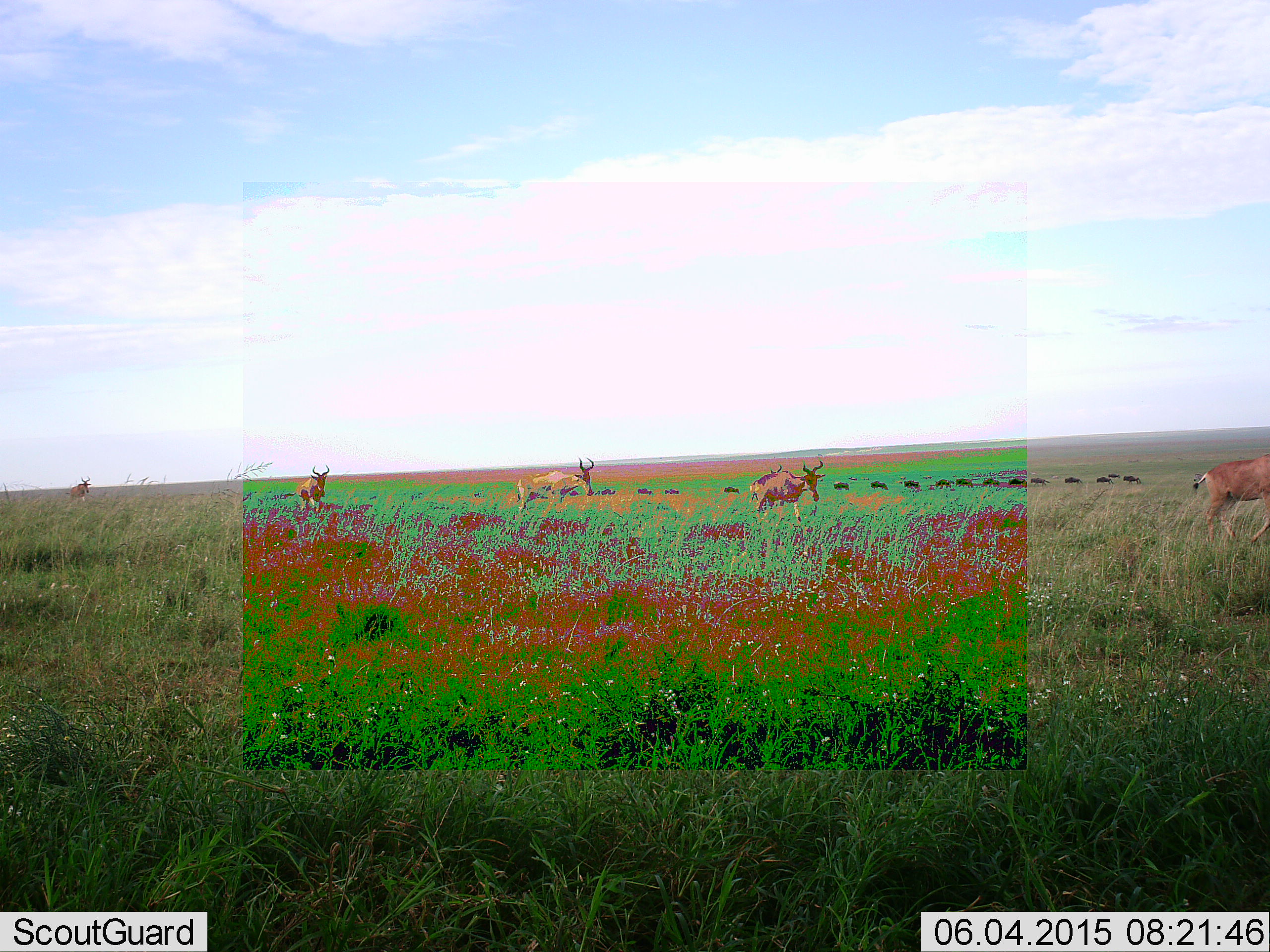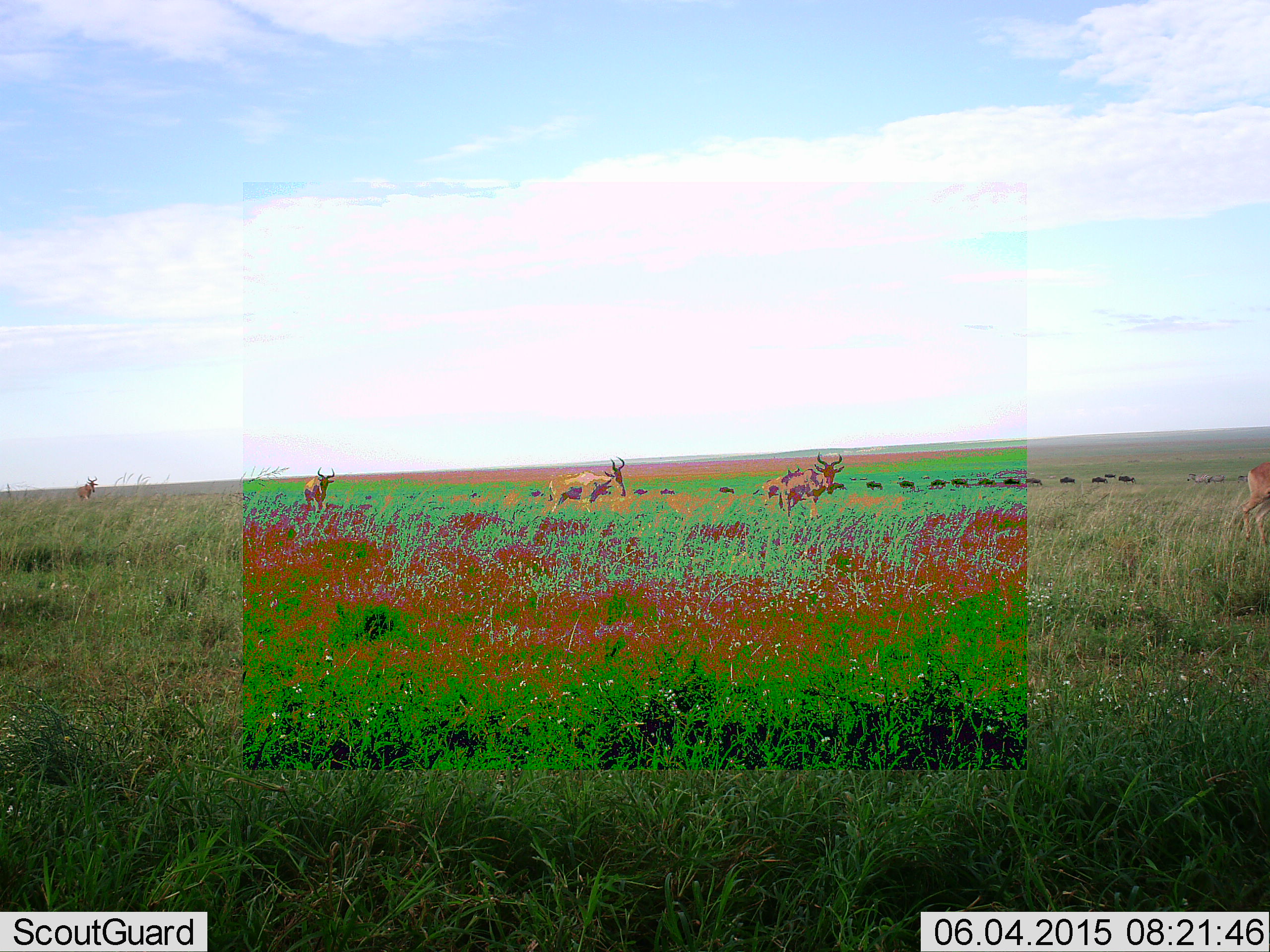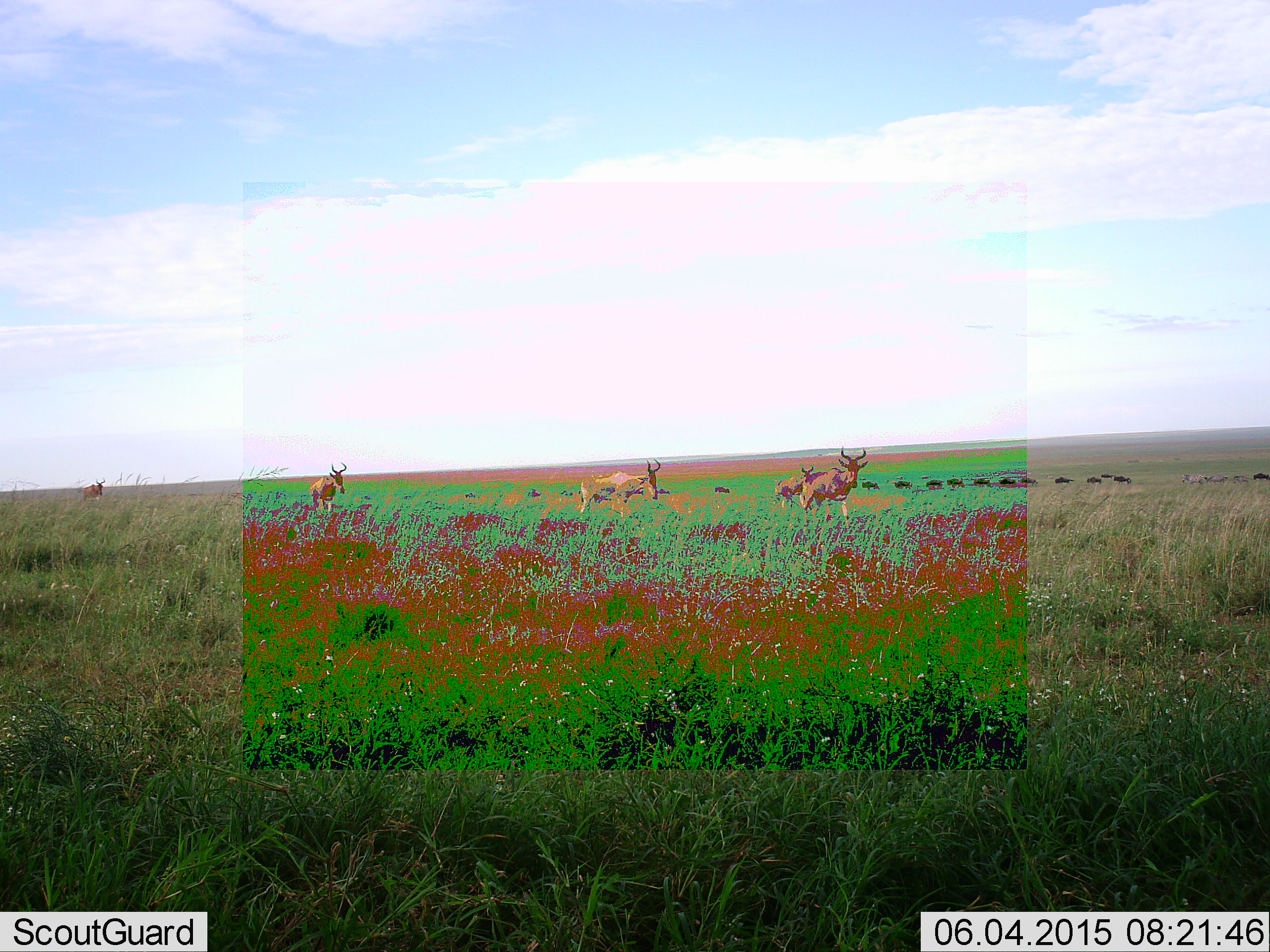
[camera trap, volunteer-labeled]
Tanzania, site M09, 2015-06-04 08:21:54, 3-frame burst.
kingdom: Animalia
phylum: Chordata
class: Mammalia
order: Artiodactyla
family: Bovidae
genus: Alcelaphus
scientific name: Alcelaphus buselaphus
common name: hartebeest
Hartebeest (Alcelaphus buselaphus), count 5. Behavior (volunteer vote fractions): standing 31%, resting 0%, moving 94%, interacting 0%. Young present (vote fraction): 0%. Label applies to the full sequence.